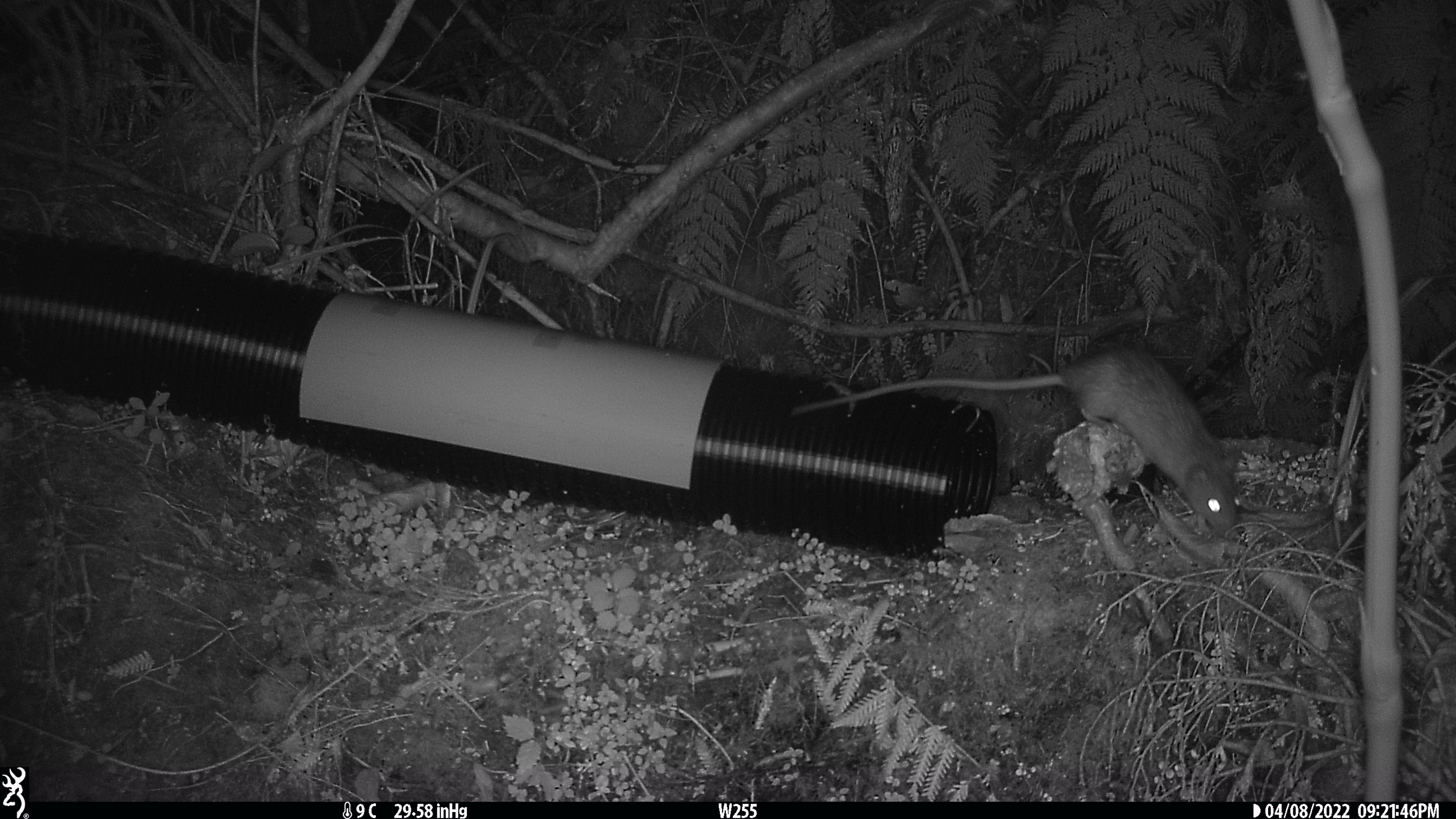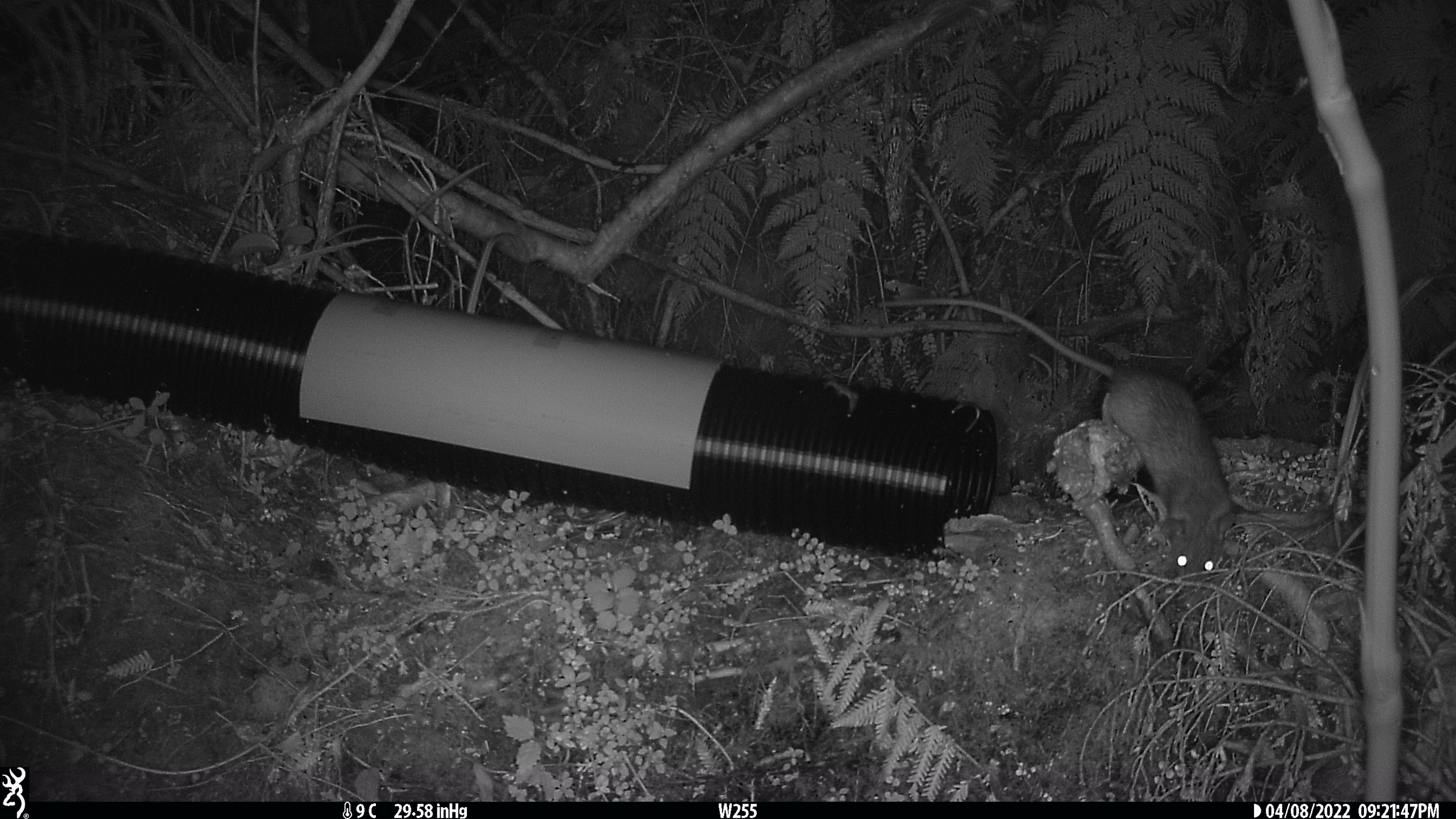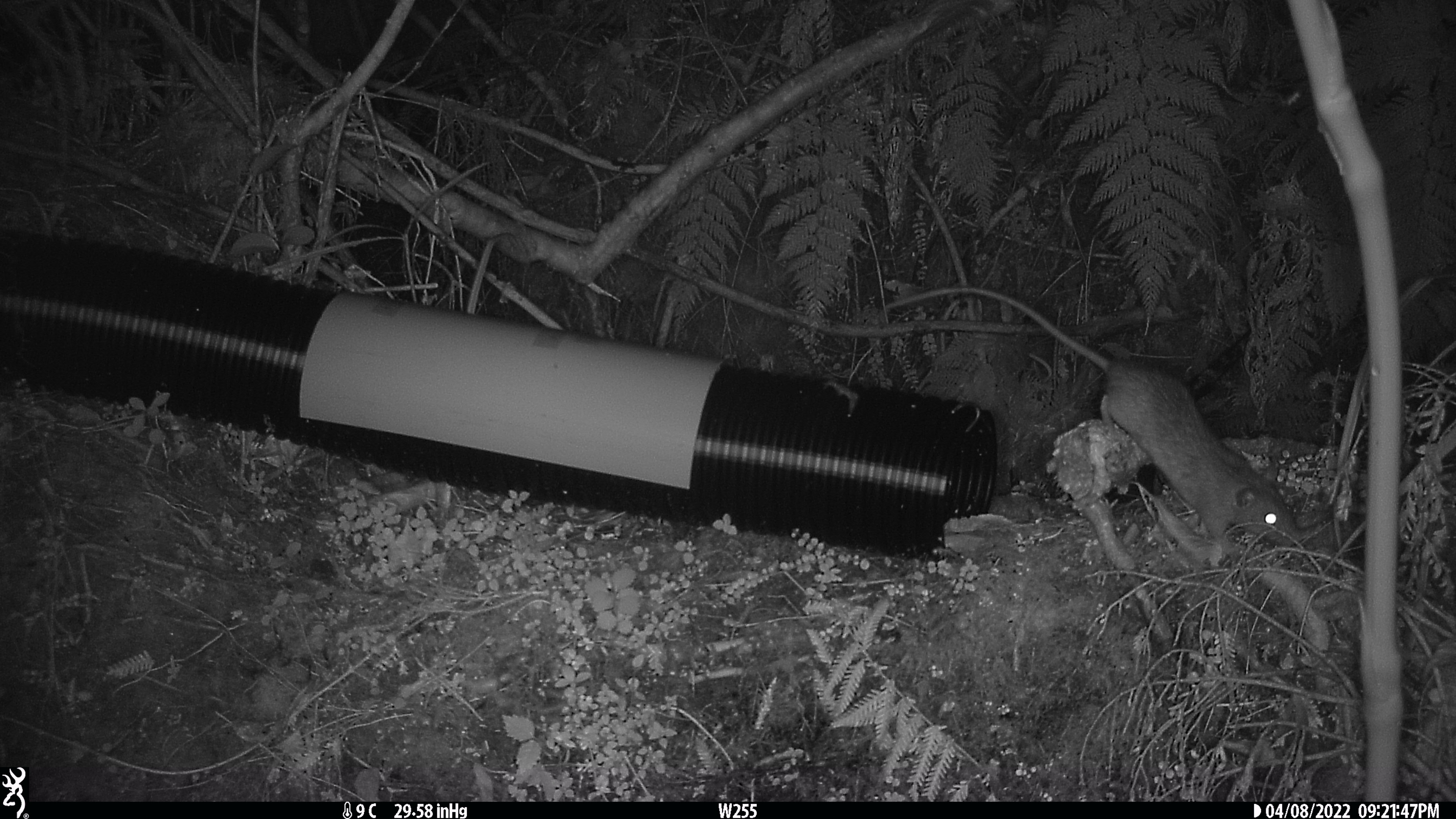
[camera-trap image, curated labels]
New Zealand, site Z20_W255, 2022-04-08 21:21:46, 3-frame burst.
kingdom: Animalia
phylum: Chordata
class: Mammalia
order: Rodentia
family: Muridae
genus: Rattus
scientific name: Rattus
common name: rat